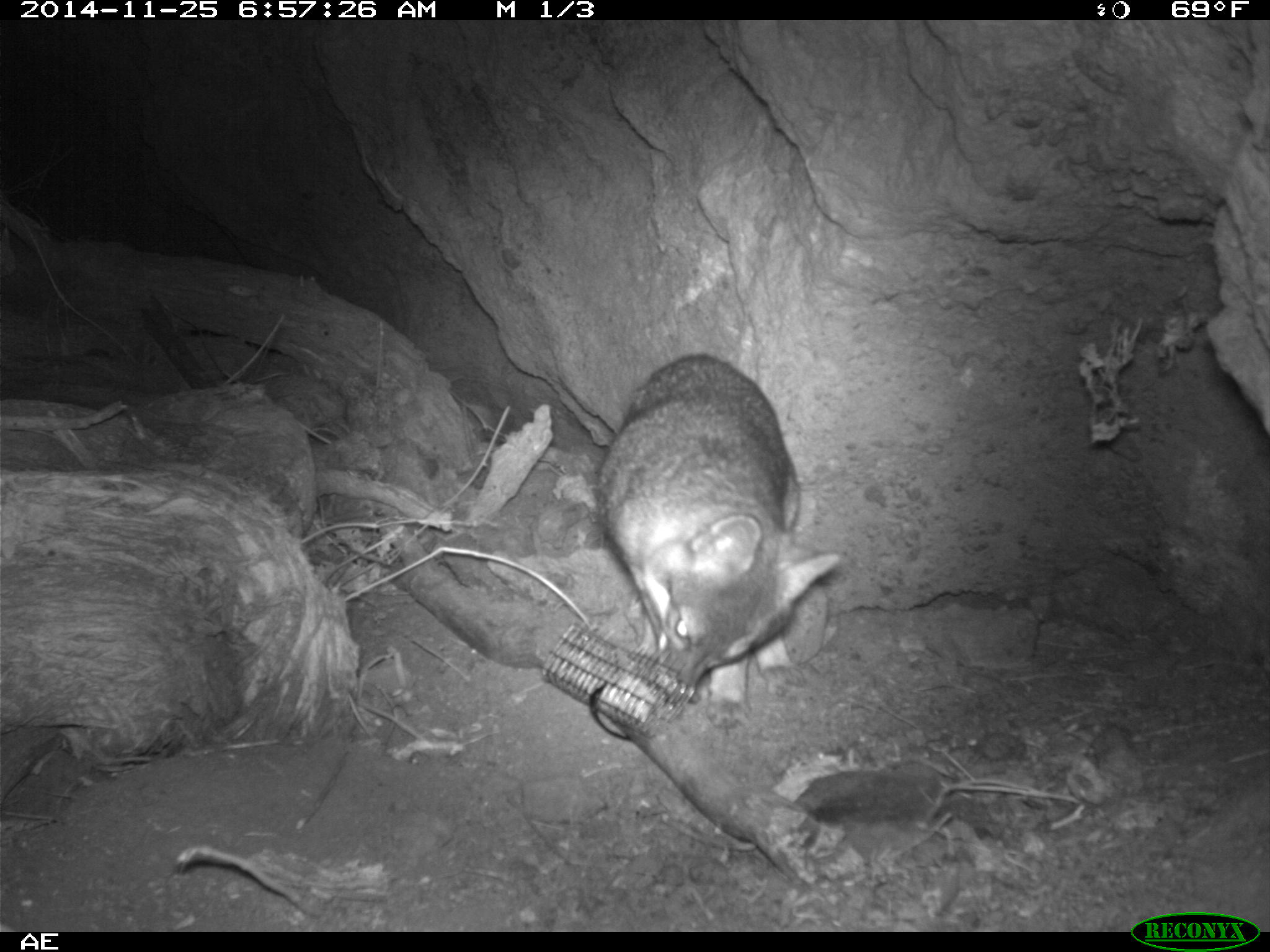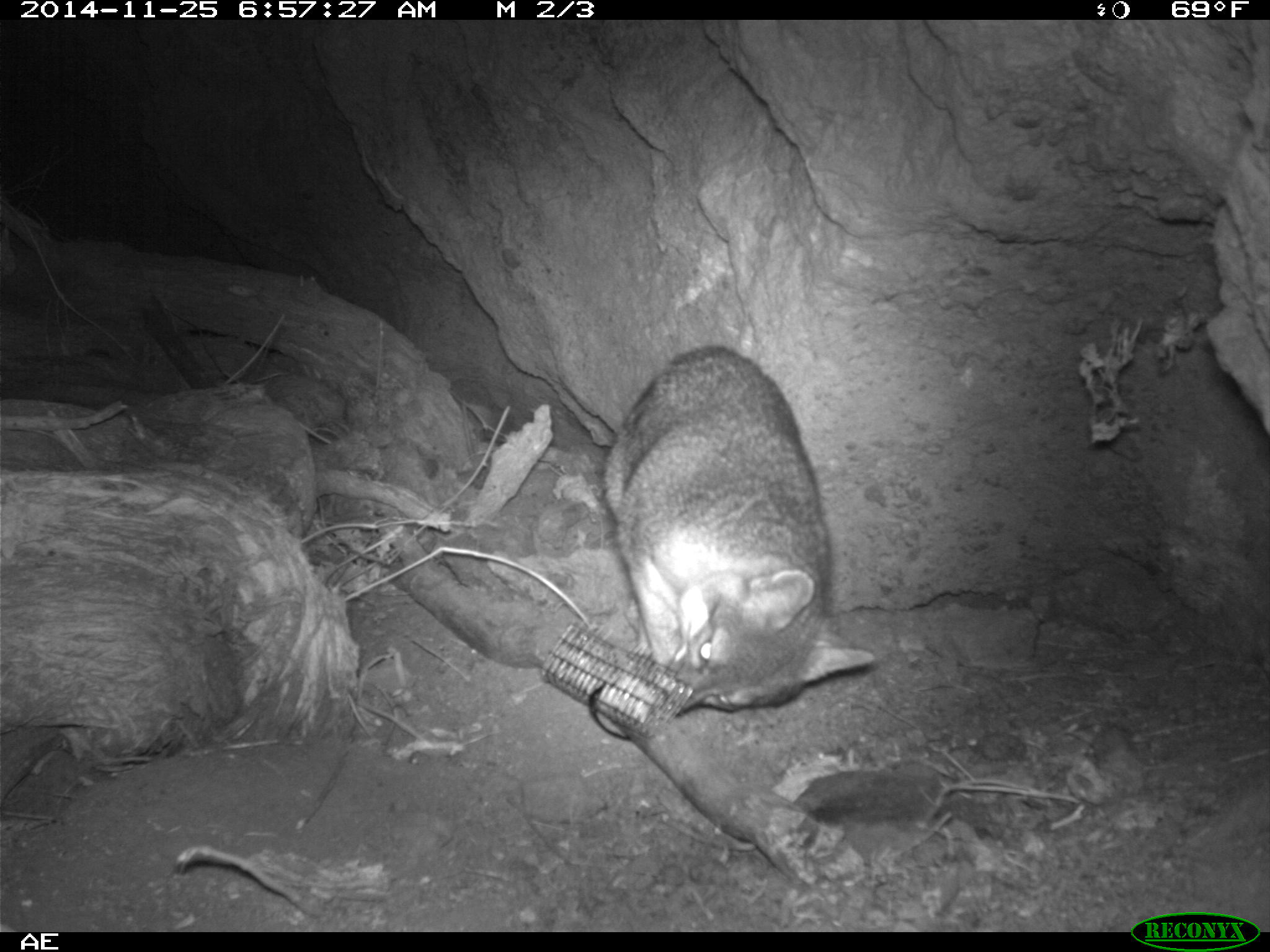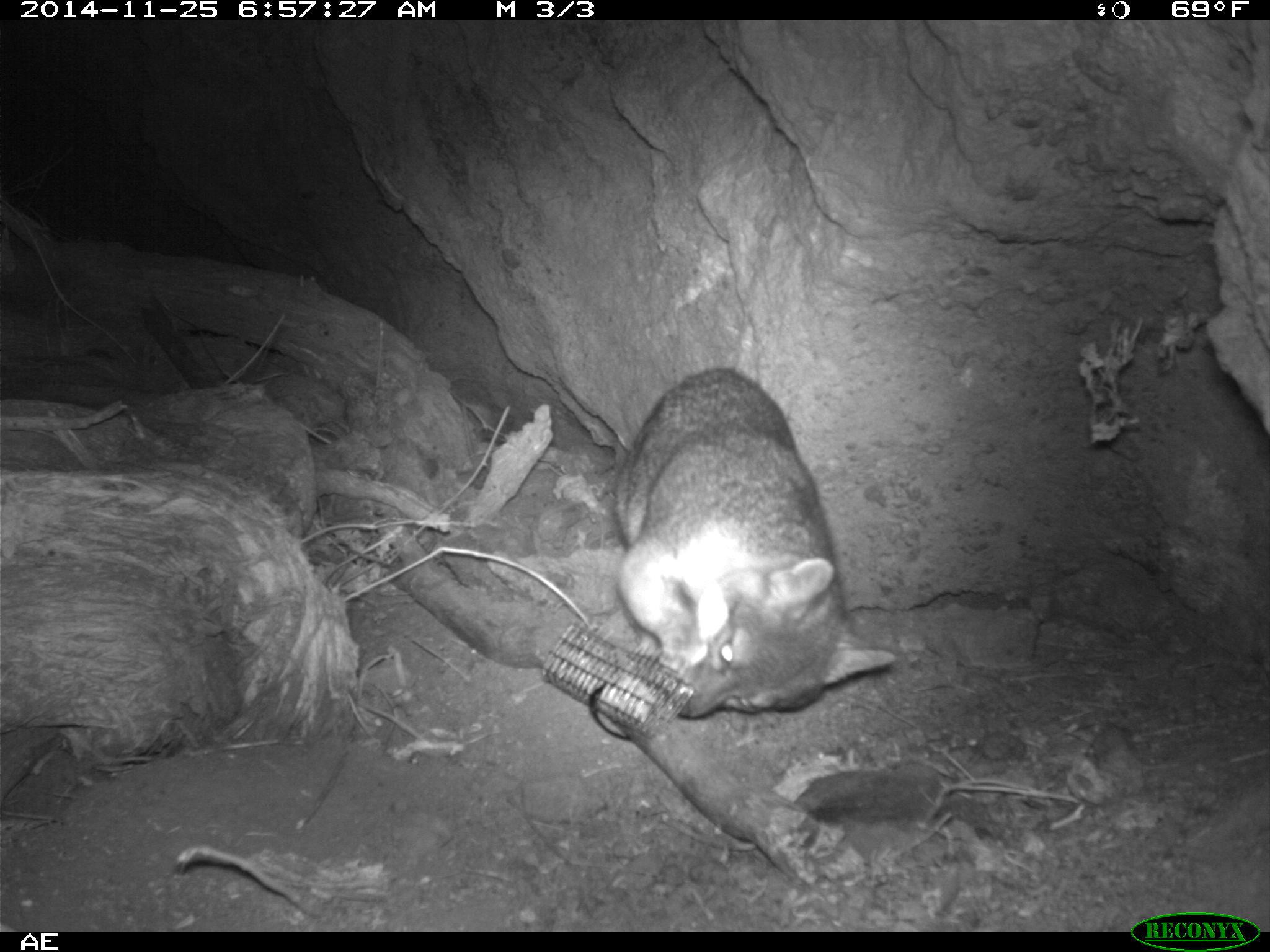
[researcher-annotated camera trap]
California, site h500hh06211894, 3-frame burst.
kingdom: Animalia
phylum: Chordata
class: Mammalia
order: Carnivora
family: Canidae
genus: Urocyon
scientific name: Urocyon littoralis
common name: island fox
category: fox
Fox (island fox) (Urocyon littoralis).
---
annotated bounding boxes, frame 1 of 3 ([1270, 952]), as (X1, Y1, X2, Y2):
fox: (595, 351, 838, 728)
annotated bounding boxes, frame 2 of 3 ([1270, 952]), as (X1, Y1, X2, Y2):
fox: (602, 344, 876, 718)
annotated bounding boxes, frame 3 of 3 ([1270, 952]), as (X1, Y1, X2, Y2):
fox: (612, 365, 899, 720)